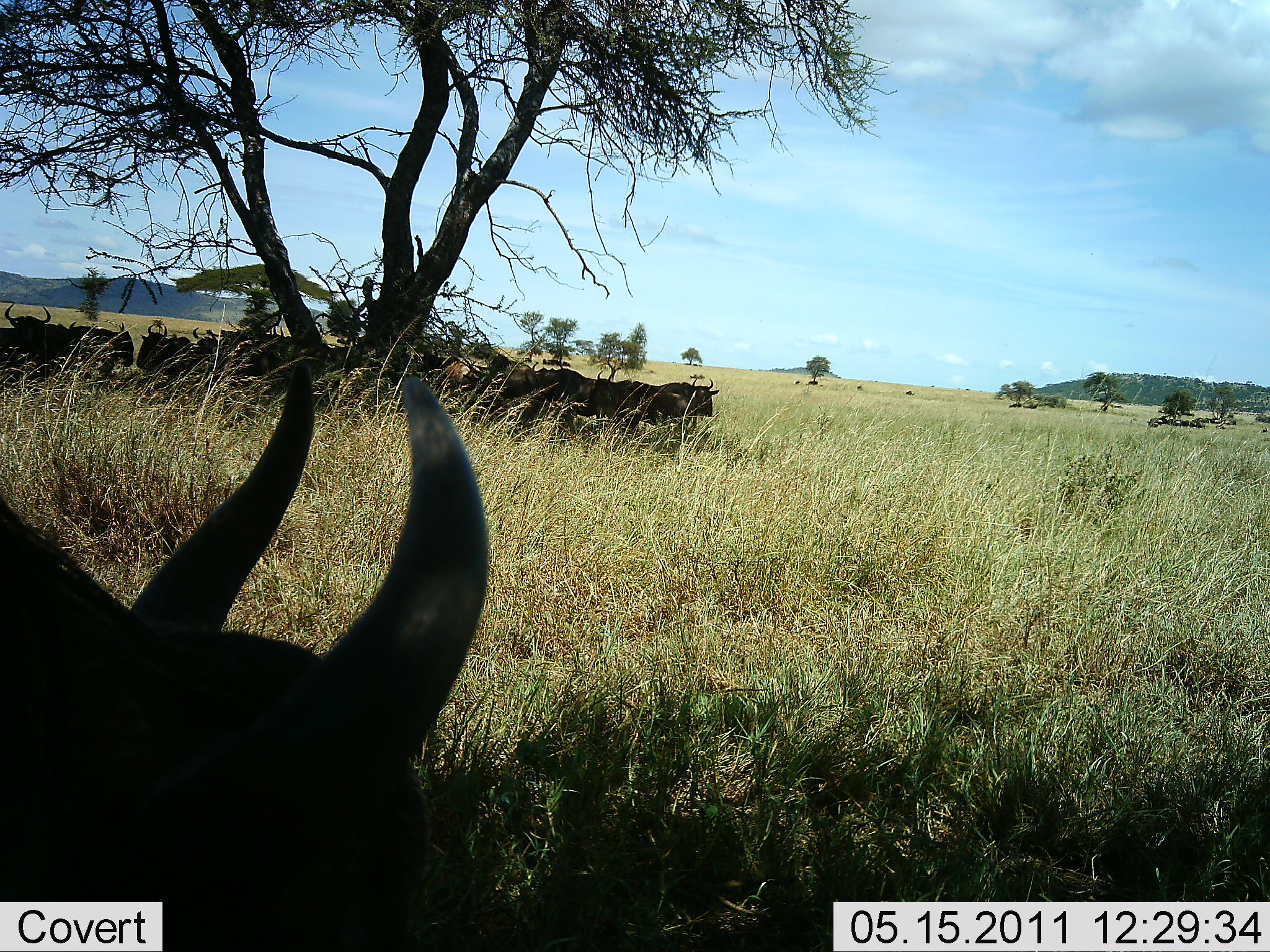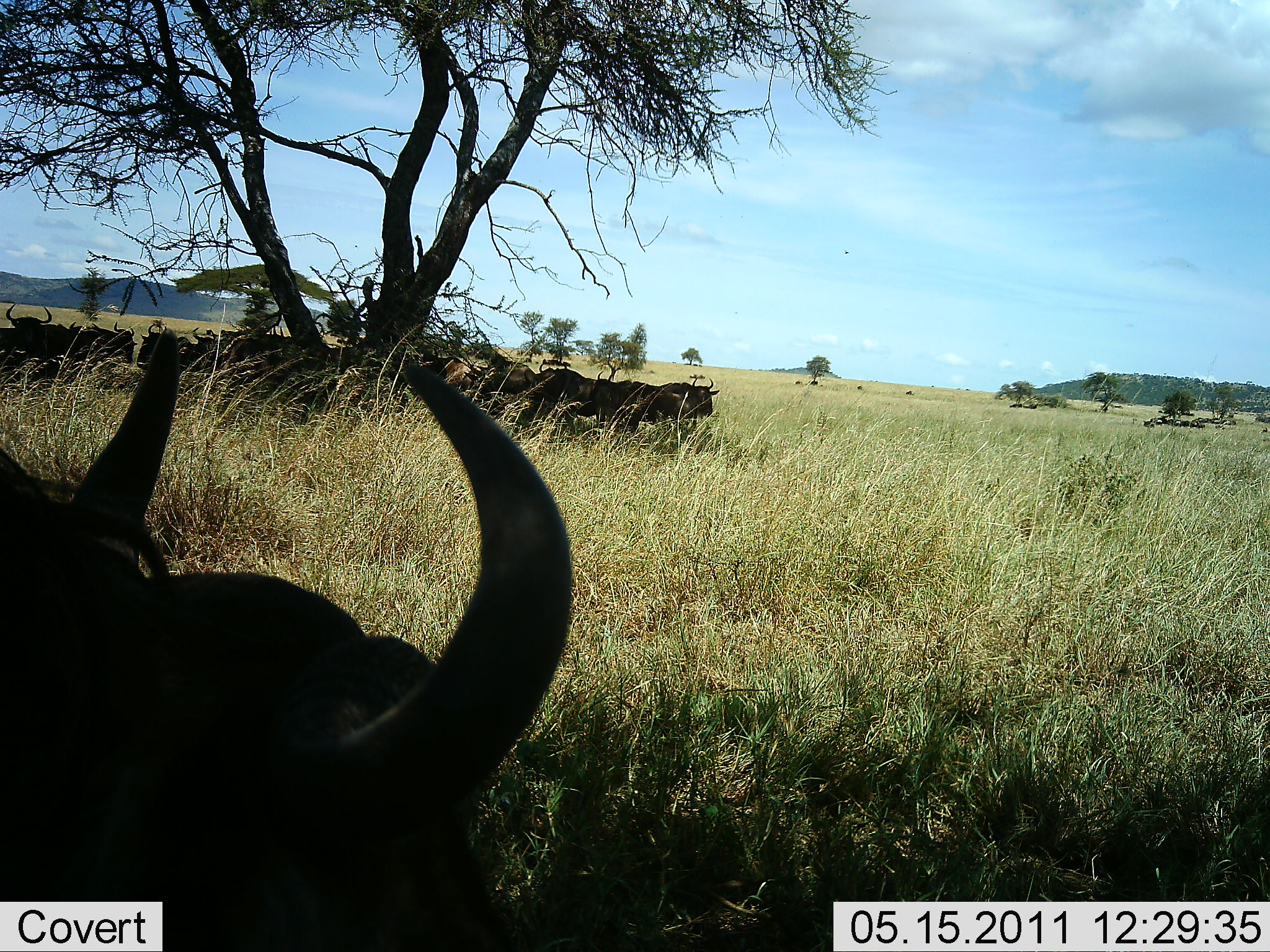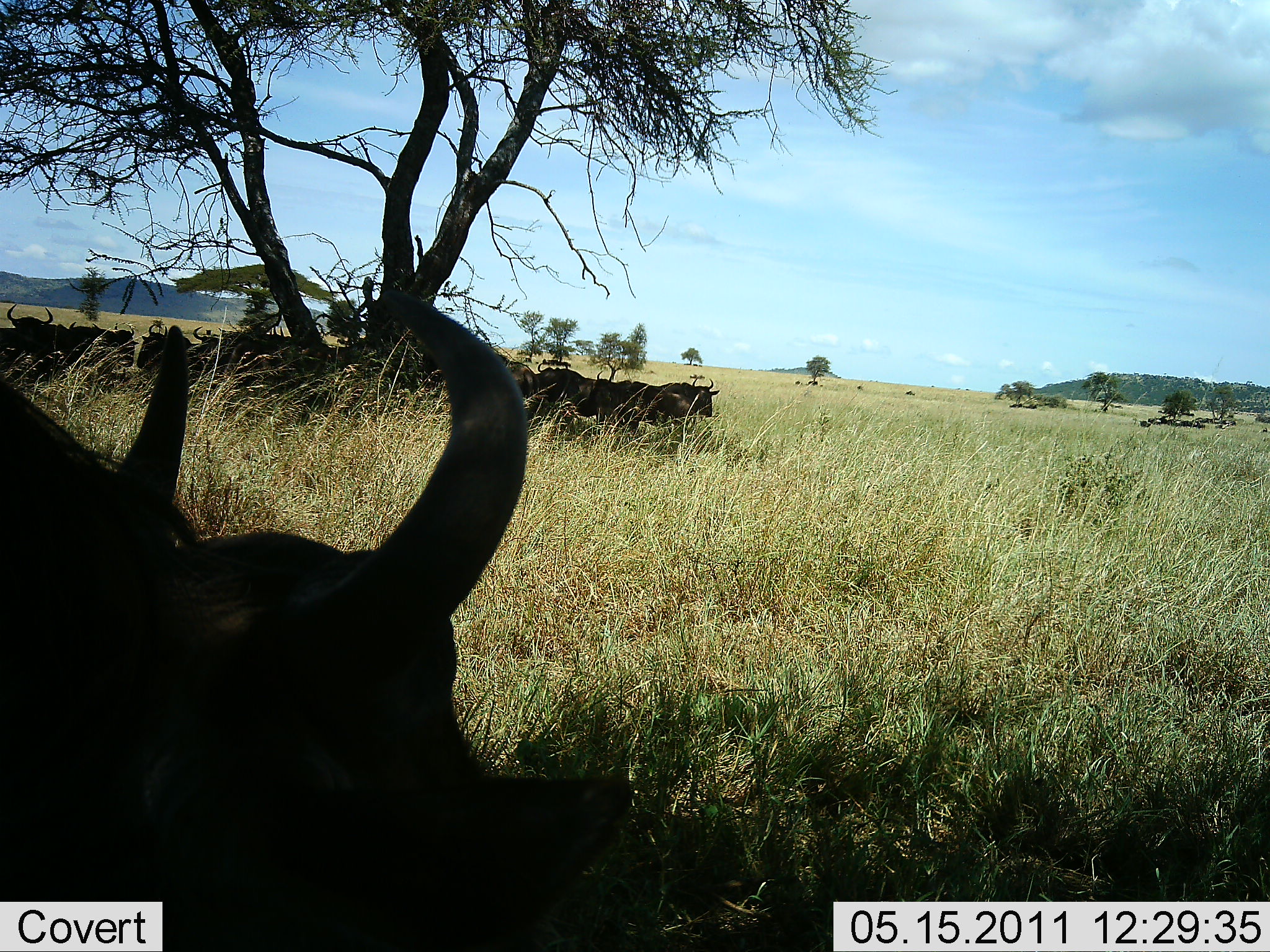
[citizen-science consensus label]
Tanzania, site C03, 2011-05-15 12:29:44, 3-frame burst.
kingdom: Animalia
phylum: Chordata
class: Mammalia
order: Artiodactyla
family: Bovidae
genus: Connochaetes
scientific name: Connochaetes taurinus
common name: blue wildebeest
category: wildebeest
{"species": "wildebeest (blue wildebeest) (Connochaetes taurinus)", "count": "11-50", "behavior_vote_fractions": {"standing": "38%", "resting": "69%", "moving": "8%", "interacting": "8%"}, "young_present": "0%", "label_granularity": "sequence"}